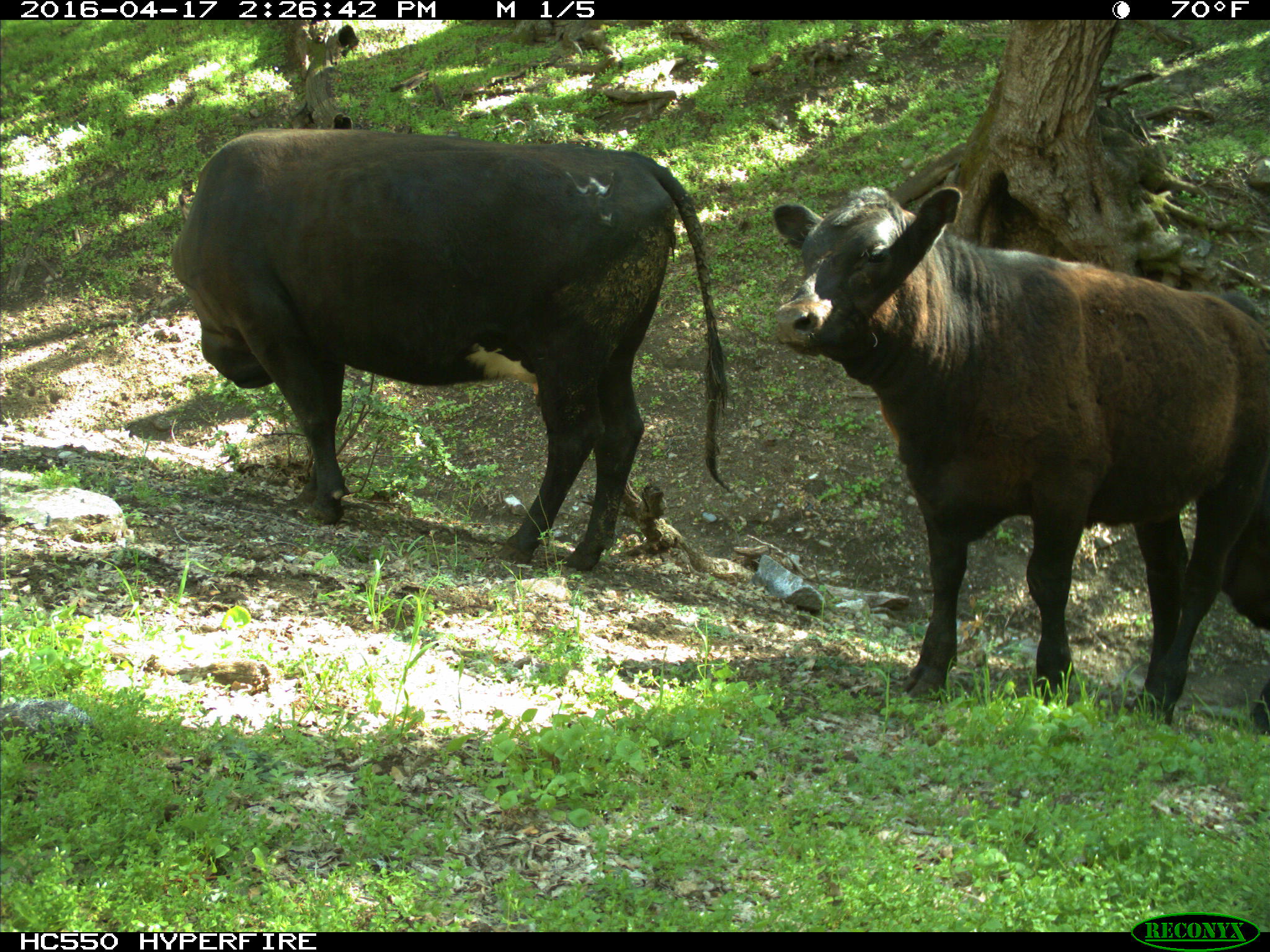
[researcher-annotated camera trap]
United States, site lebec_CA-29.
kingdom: Animalia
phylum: Chordata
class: Mammalia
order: Artiodactyla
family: Bovidae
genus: Bos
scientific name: Bos taurus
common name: domestic cow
Bos taurus (domestic cow).